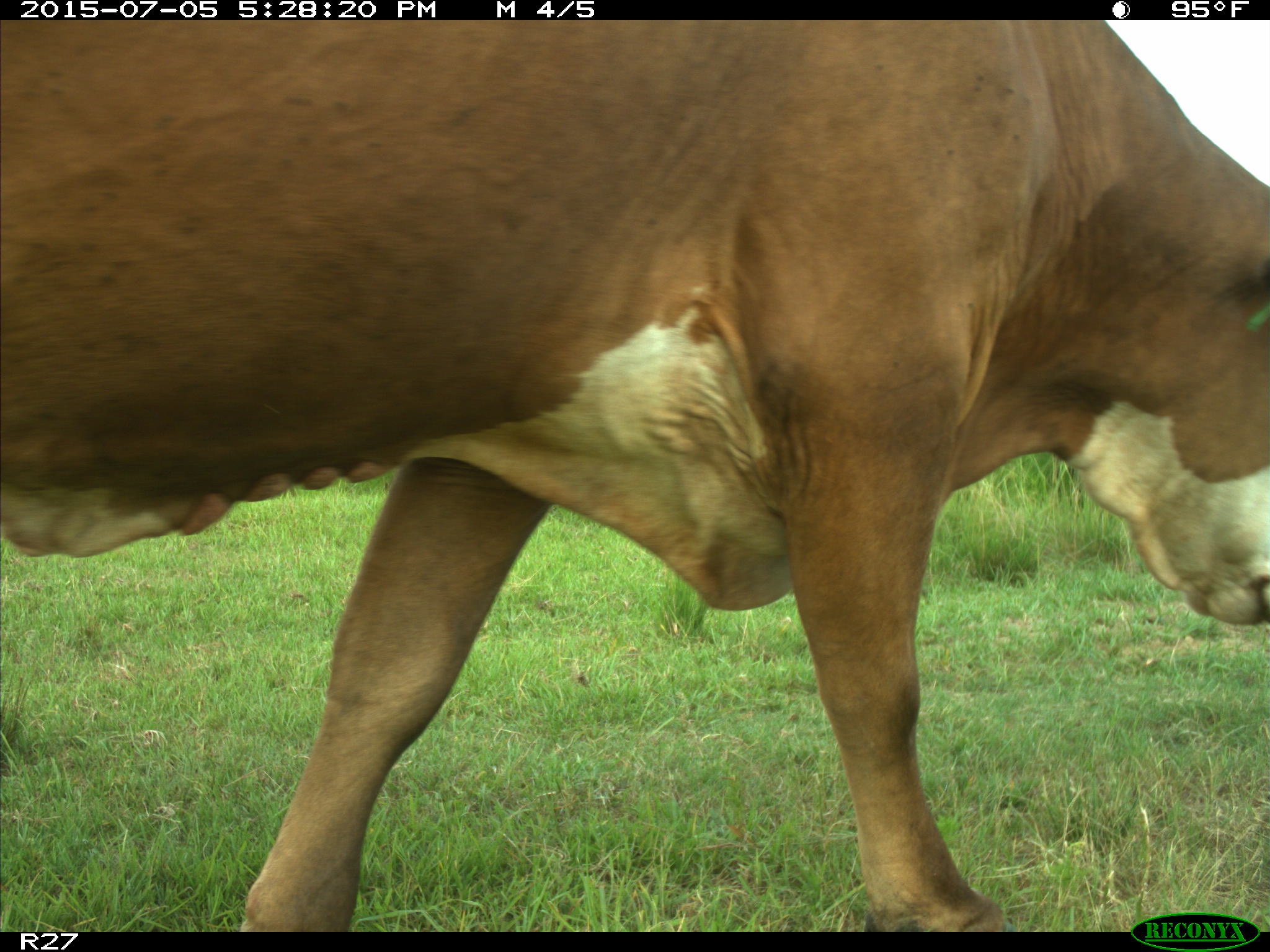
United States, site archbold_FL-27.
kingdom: Animalia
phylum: Chordata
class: Mammalia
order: Artiodactyla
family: Bovidae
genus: Bos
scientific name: Bos taurus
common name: domestic cow